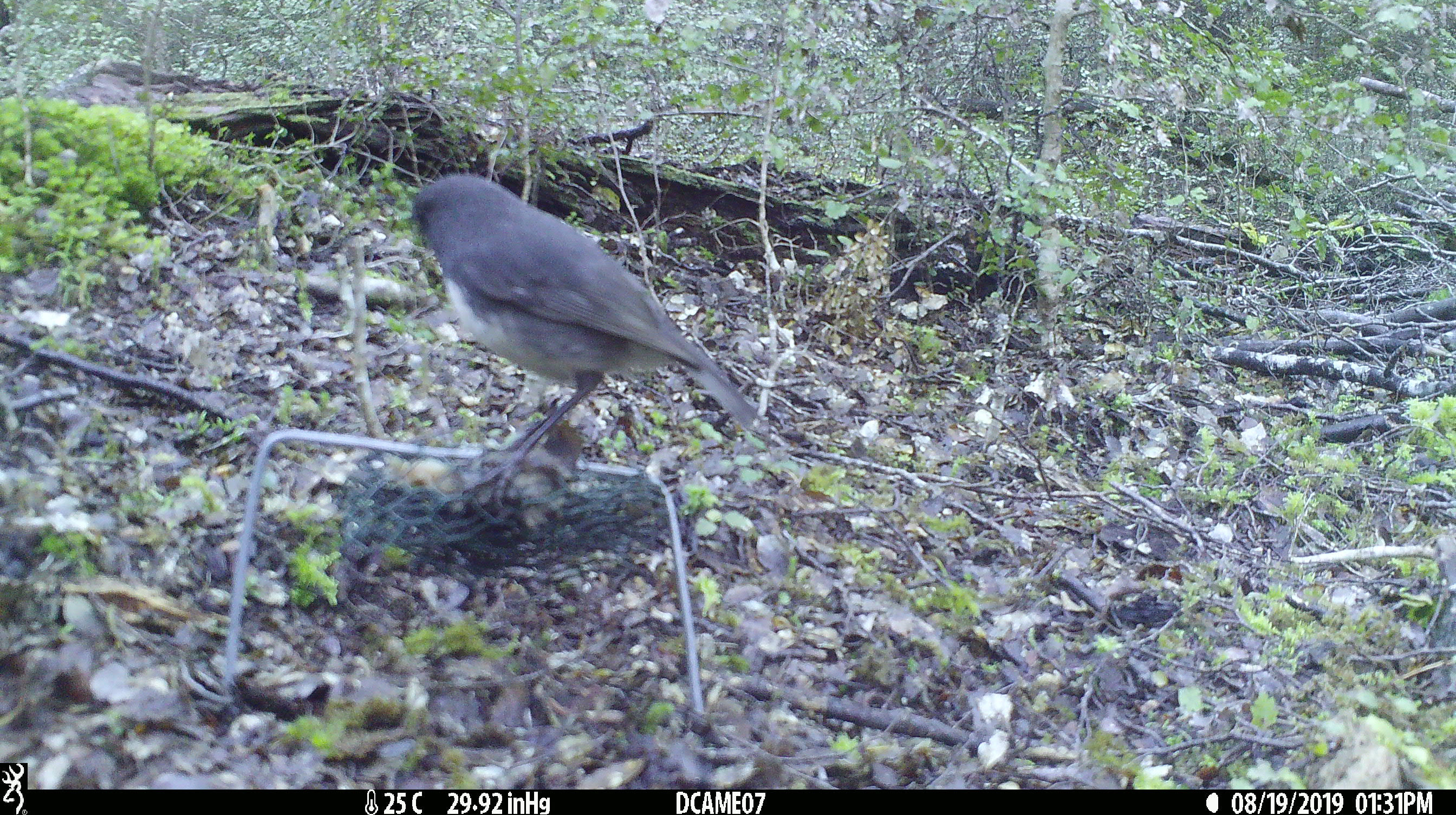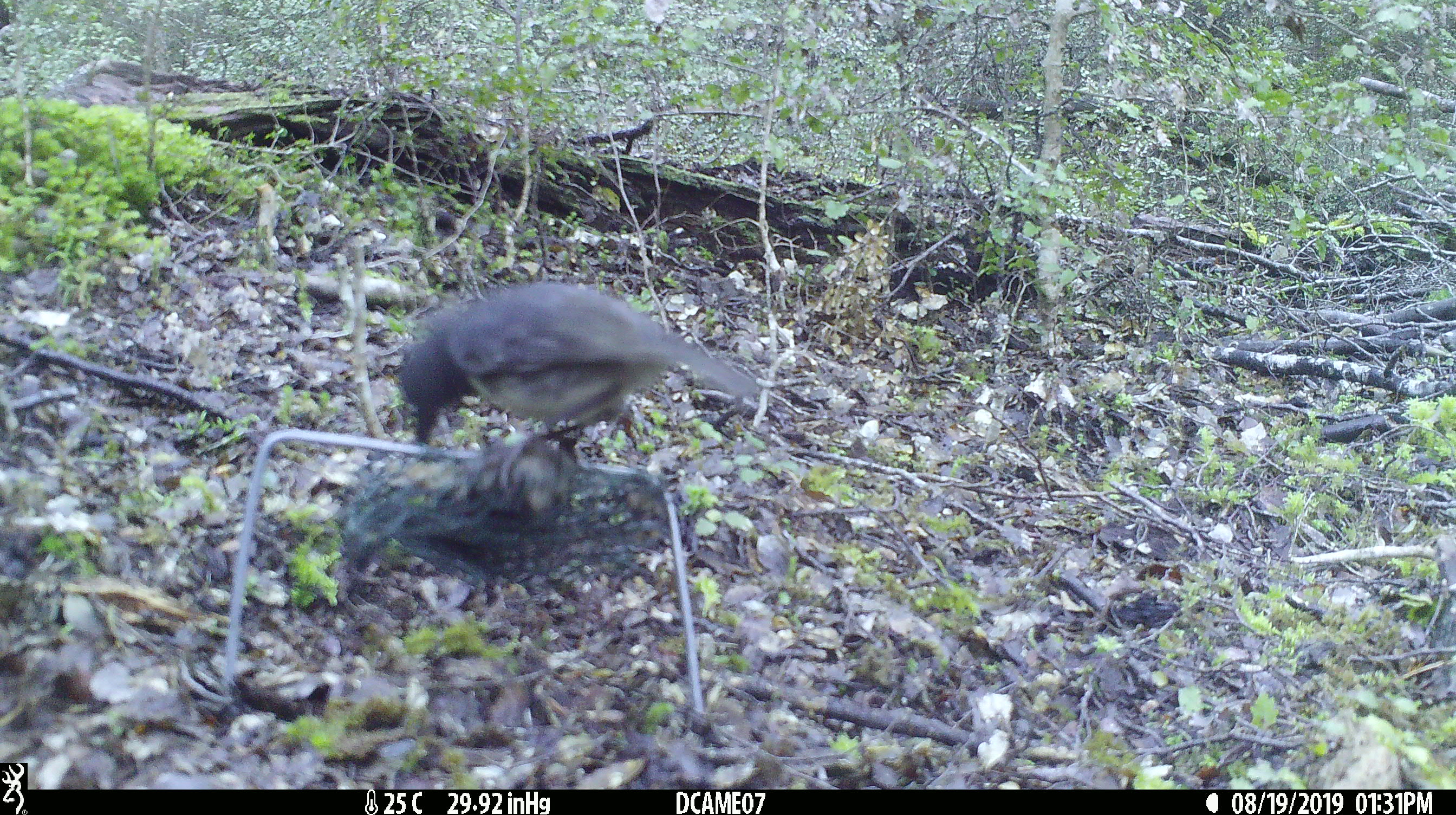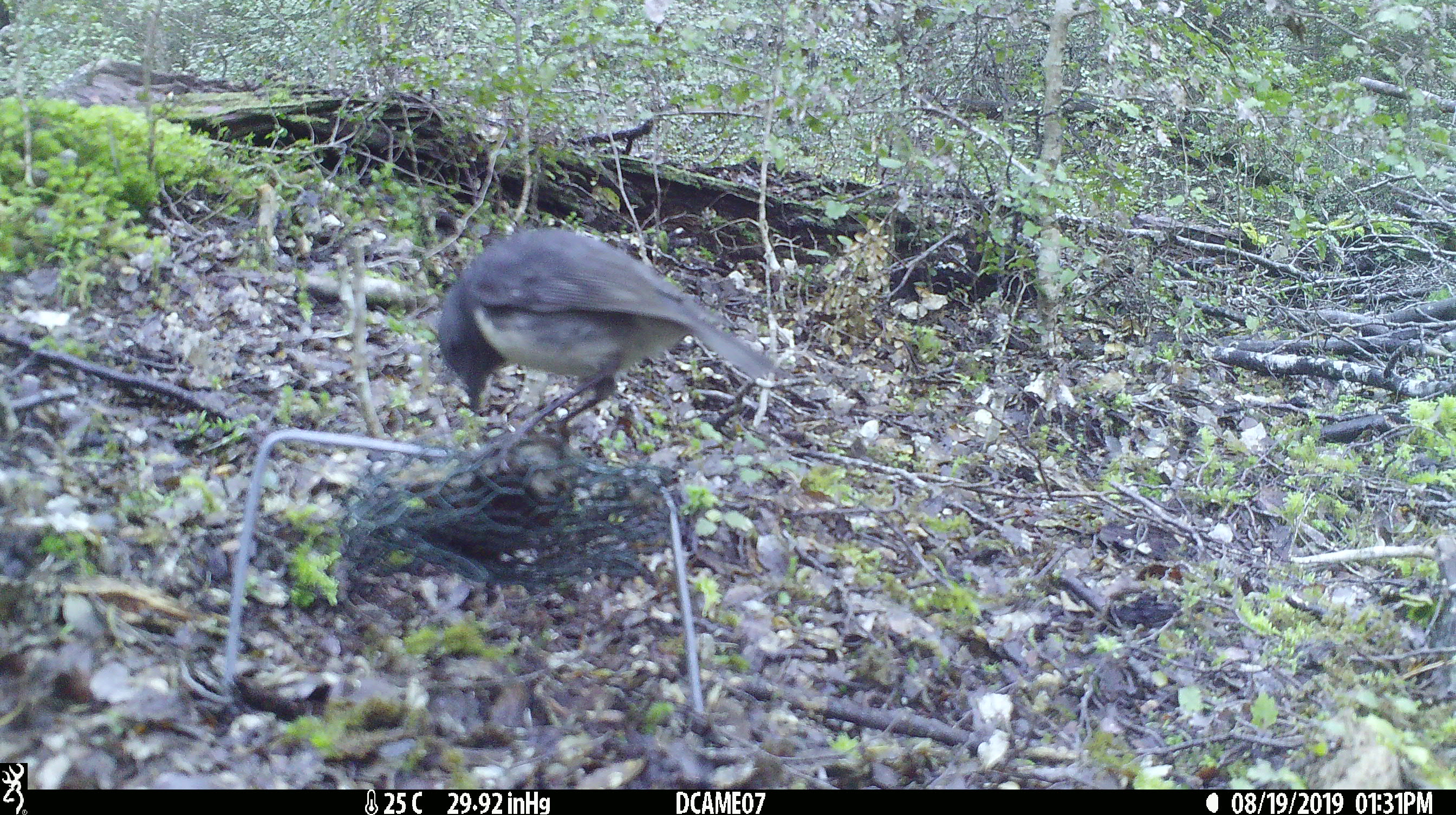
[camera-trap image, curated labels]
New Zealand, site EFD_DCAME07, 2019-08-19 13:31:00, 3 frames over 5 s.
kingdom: Animalia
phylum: Chordata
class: Aves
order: Passeriformes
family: Petroicidae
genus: Petroica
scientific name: Petroica australis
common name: new zealand robin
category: robin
Robin (new zealand robin) (Petroica australis).